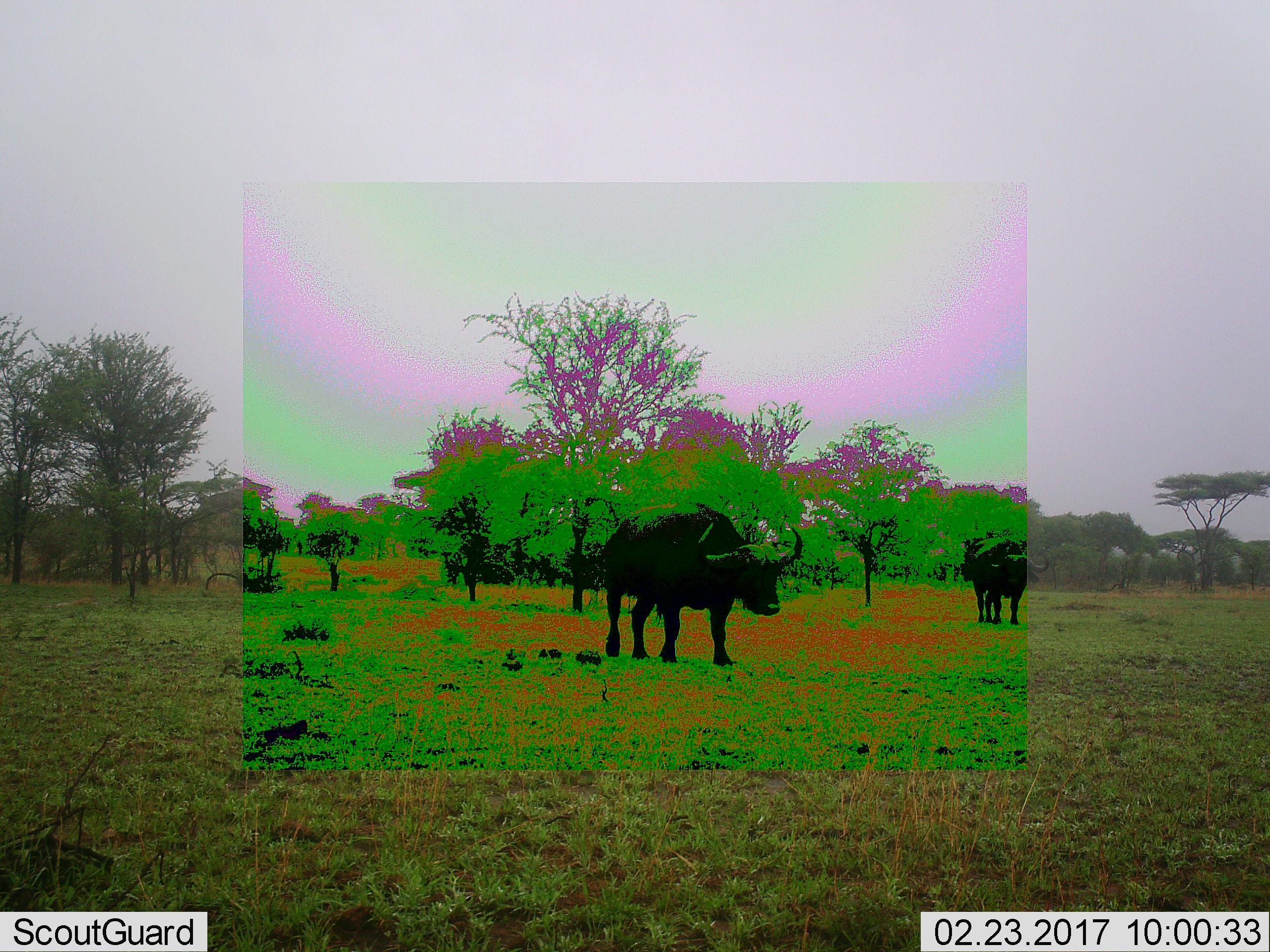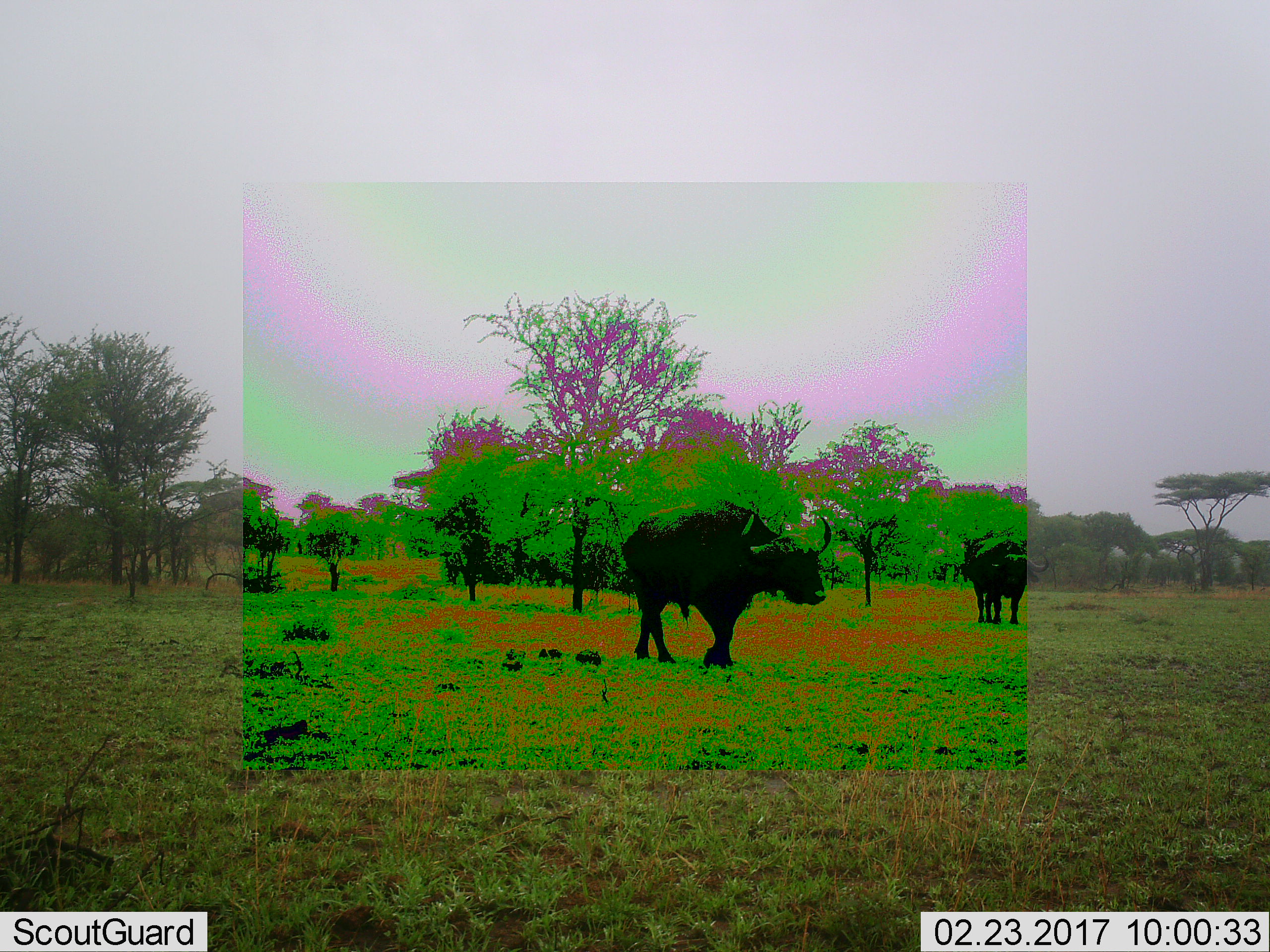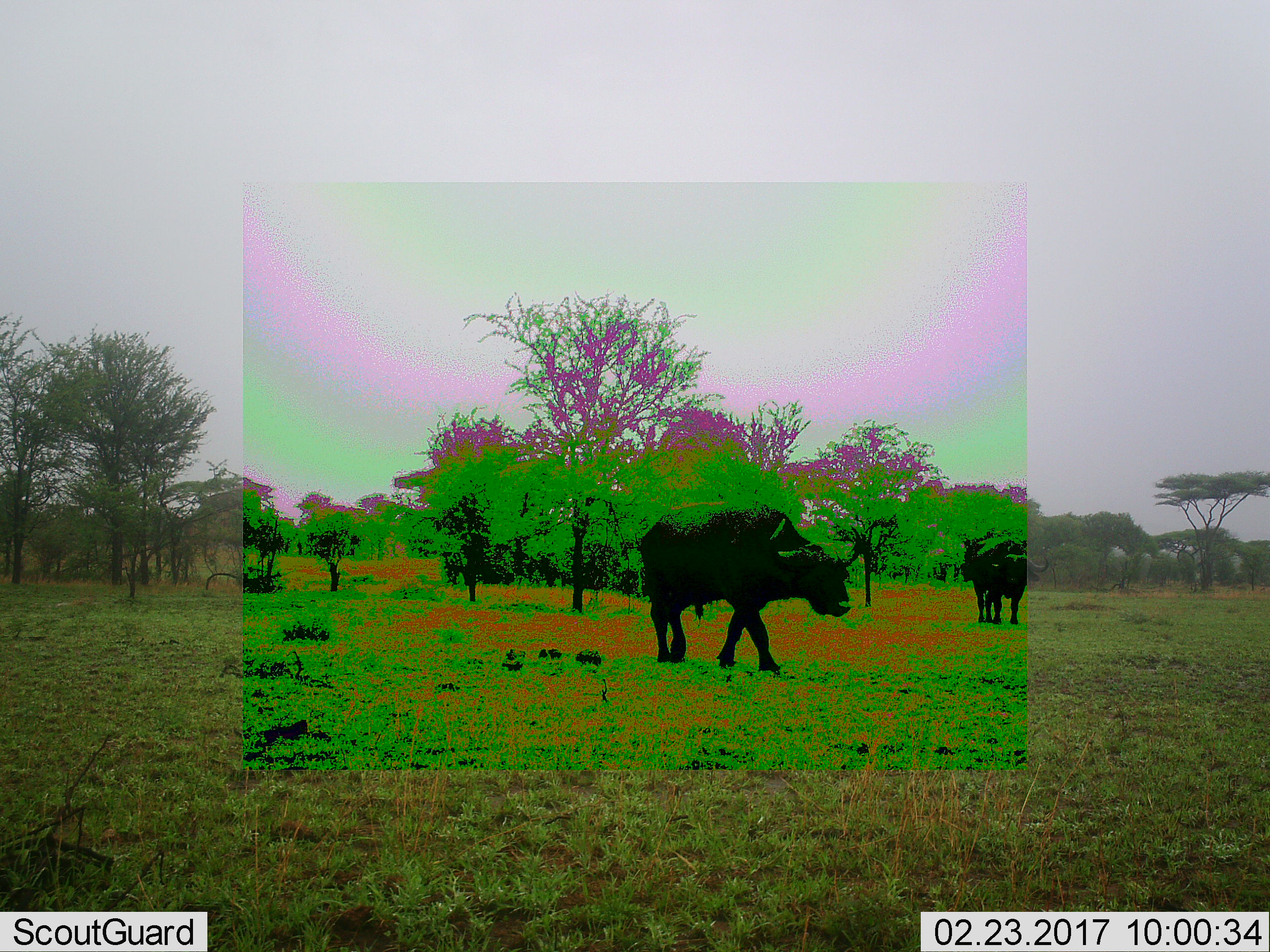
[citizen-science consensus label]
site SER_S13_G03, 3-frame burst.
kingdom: Animalia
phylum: Chordata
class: Mammalia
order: Artiodactyla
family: Bovidae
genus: Syncerus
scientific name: Syncerus caffer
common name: african buffalo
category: buffalo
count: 2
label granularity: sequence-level